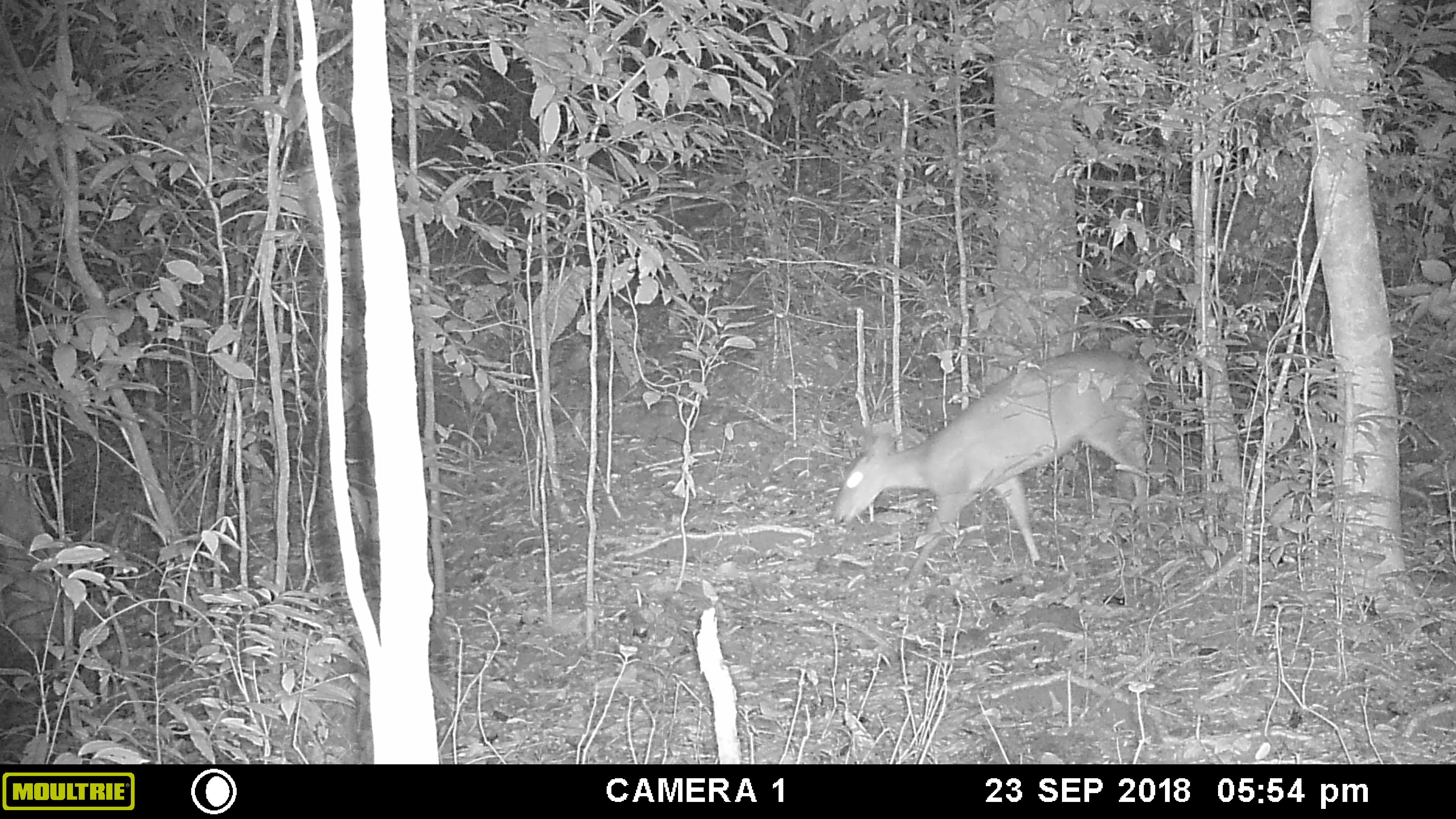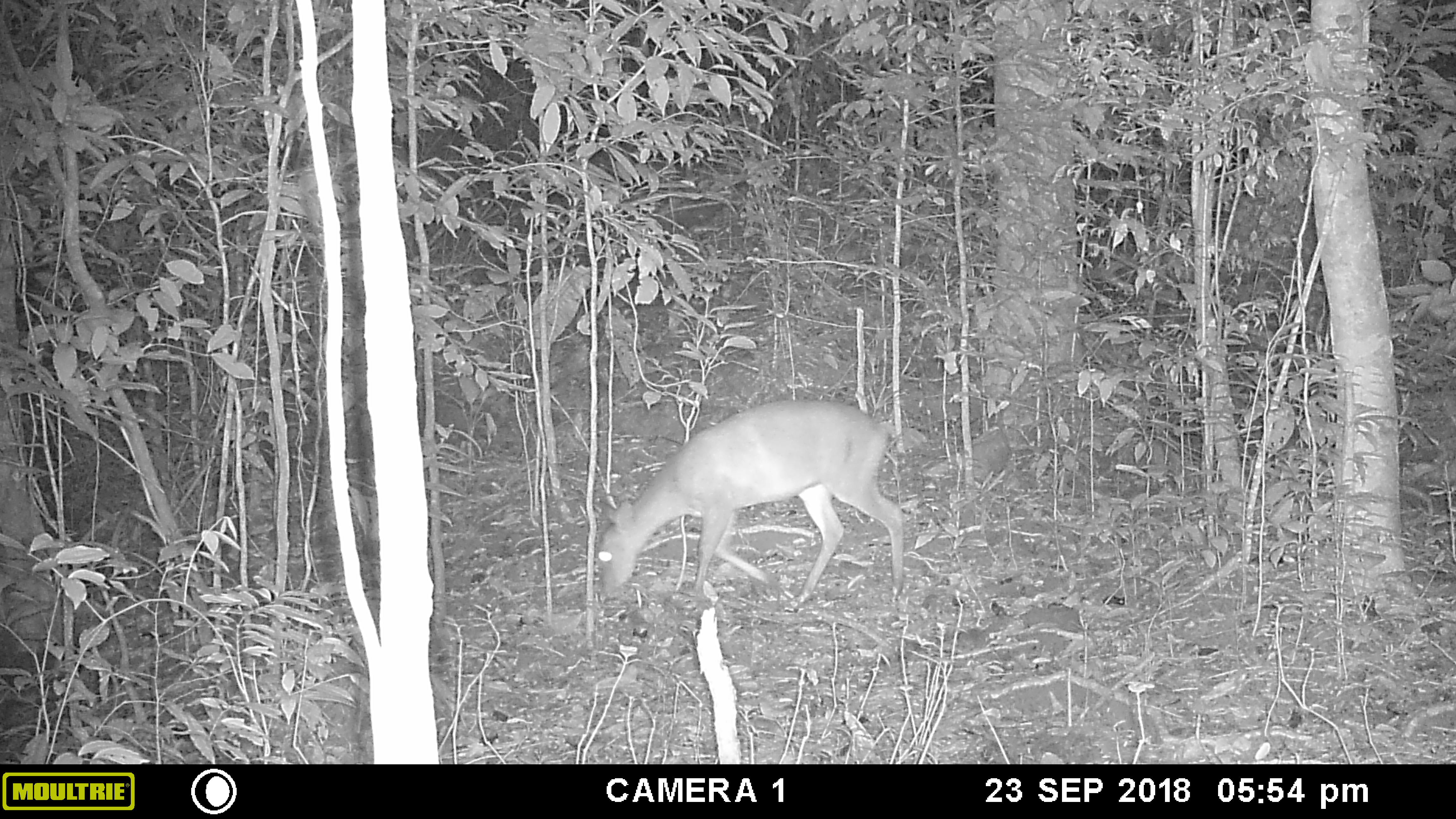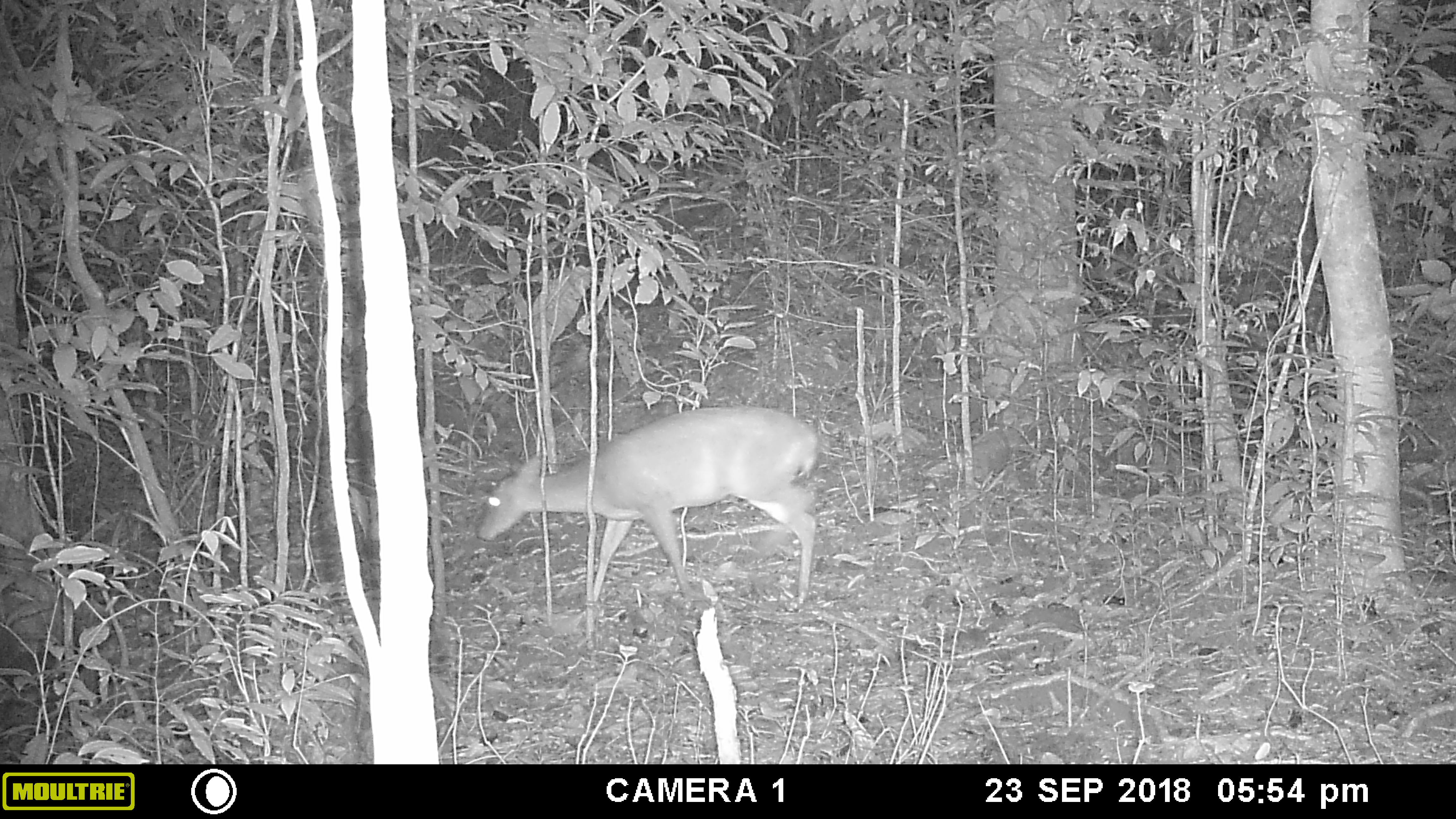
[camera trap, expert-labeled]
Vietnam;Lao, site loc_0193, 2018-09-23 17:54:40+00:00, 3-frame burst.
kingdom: Animalia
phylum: Chordata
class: Mammalia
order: Artiodactyla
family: Cervidae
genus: Muntiacus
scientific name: Muntiacus vuquangensis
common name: large-antlered muntjac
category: large antlered muntjac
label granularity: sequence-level